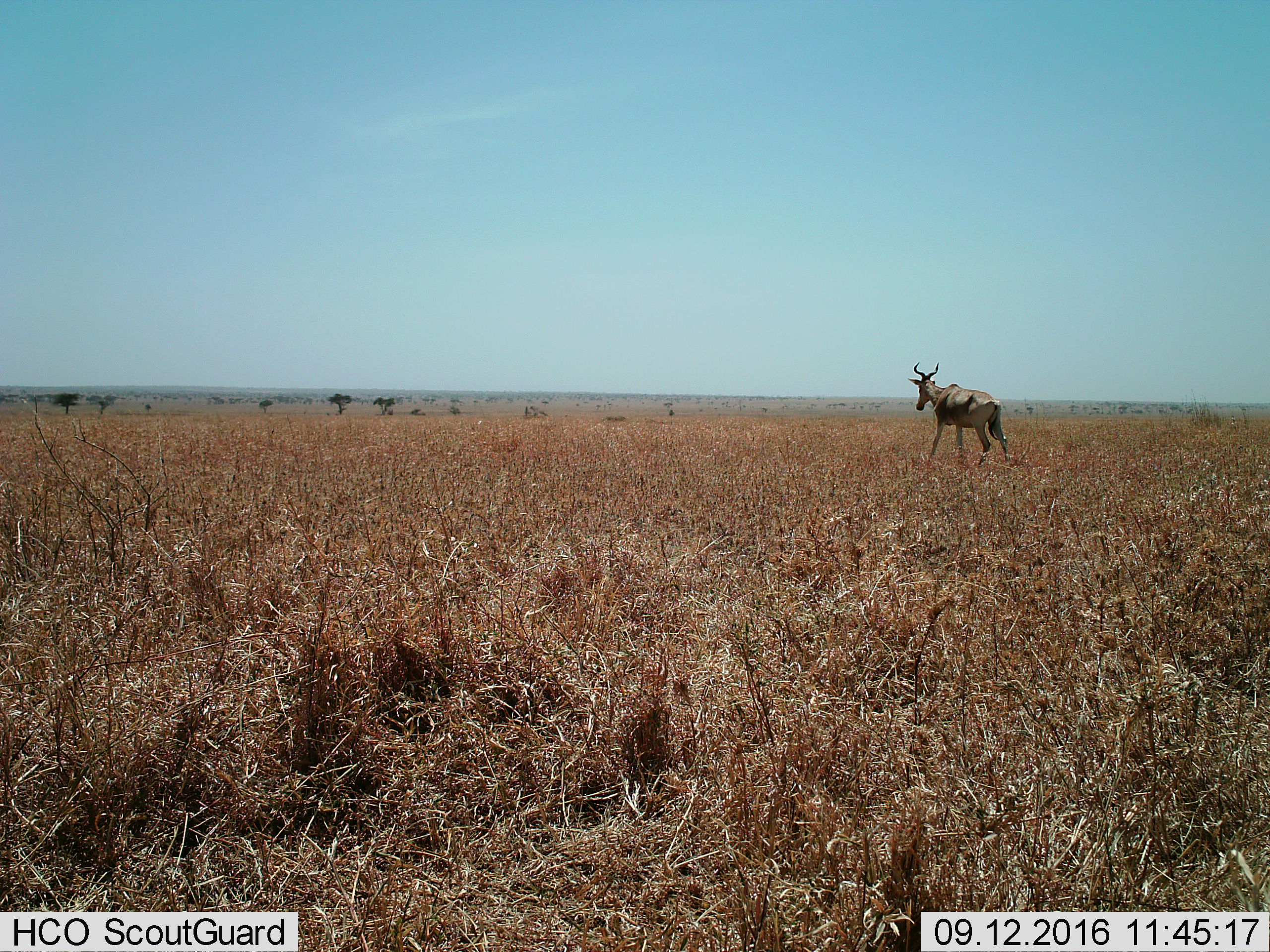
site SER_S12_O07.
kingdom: Animalia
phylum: Chordata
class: Mammalia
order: Artiodactyla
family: Bovidae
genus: Alcelaphus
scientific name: Alcelaphus buselaphus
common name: hartebeest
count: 1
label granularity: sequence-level